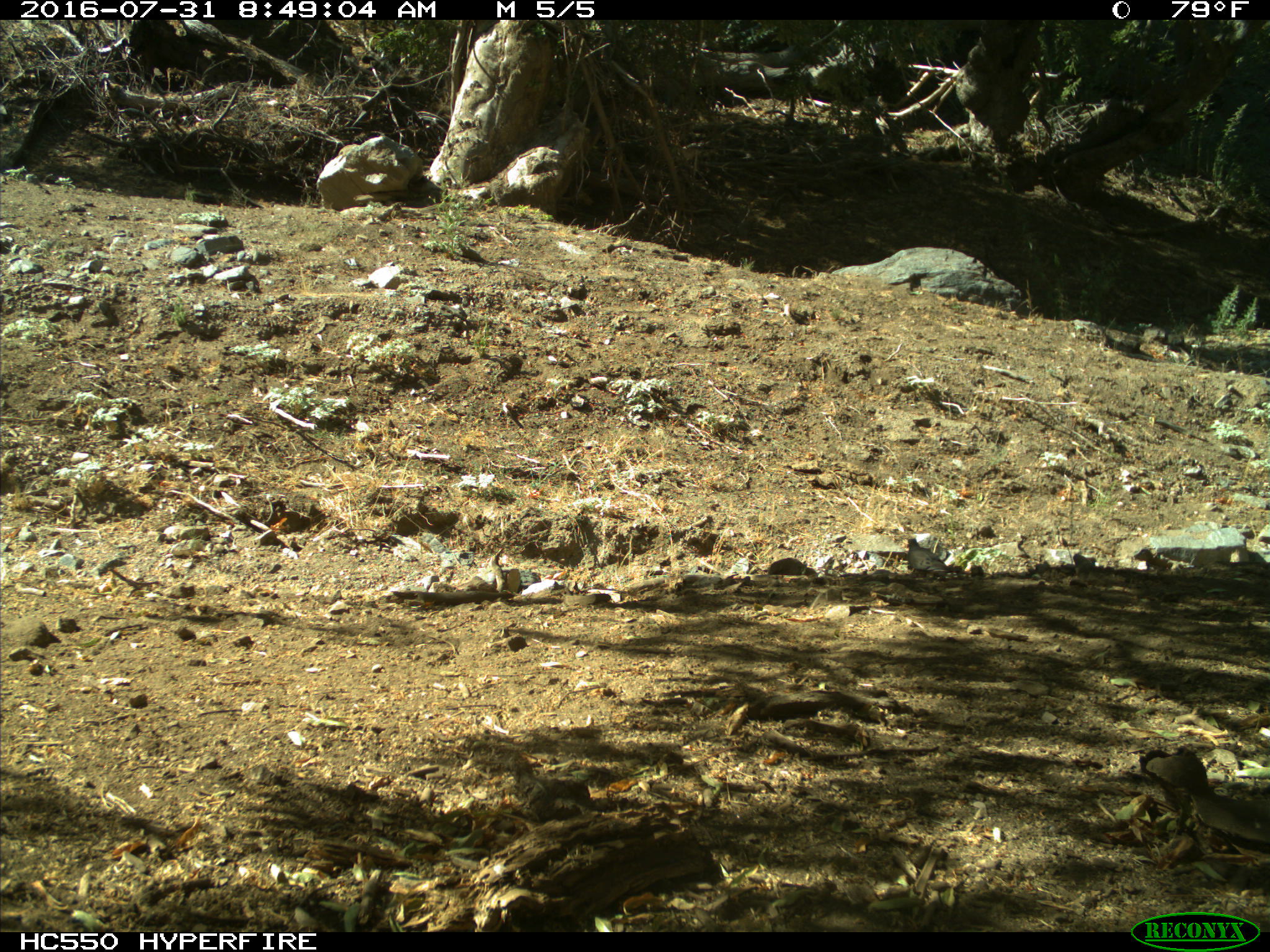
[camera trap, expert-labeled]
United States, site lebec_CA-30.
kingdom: Animalia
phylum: Chordata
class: Aves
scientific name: Aves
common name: birds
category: unidentified bird